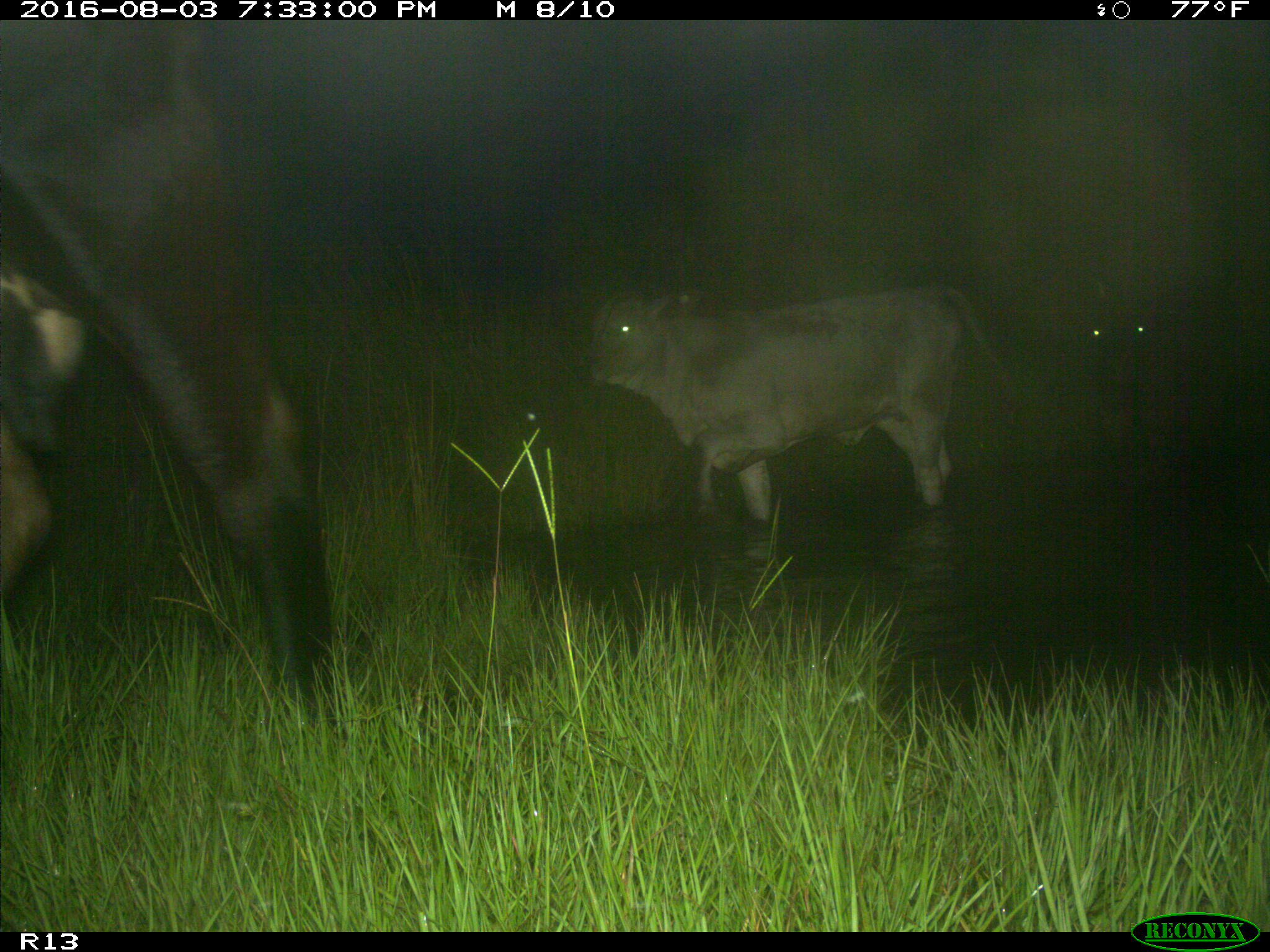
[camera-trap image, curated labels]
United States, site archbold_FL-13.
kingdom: Animalia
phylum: Chordata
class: Mammalia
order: Artiodactyla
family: Bovidae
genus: Bos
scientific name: Bos taurus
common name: domestic cow